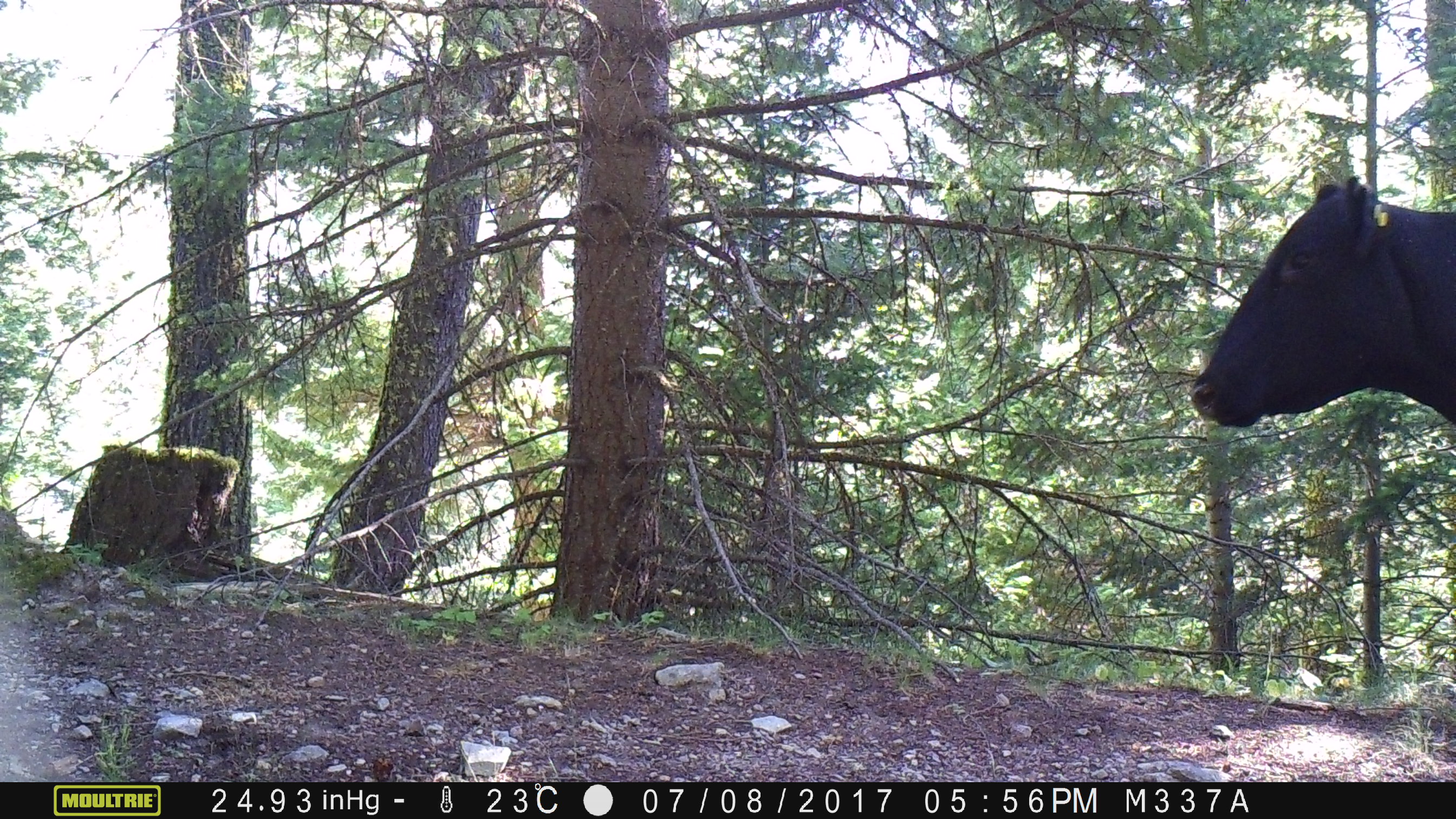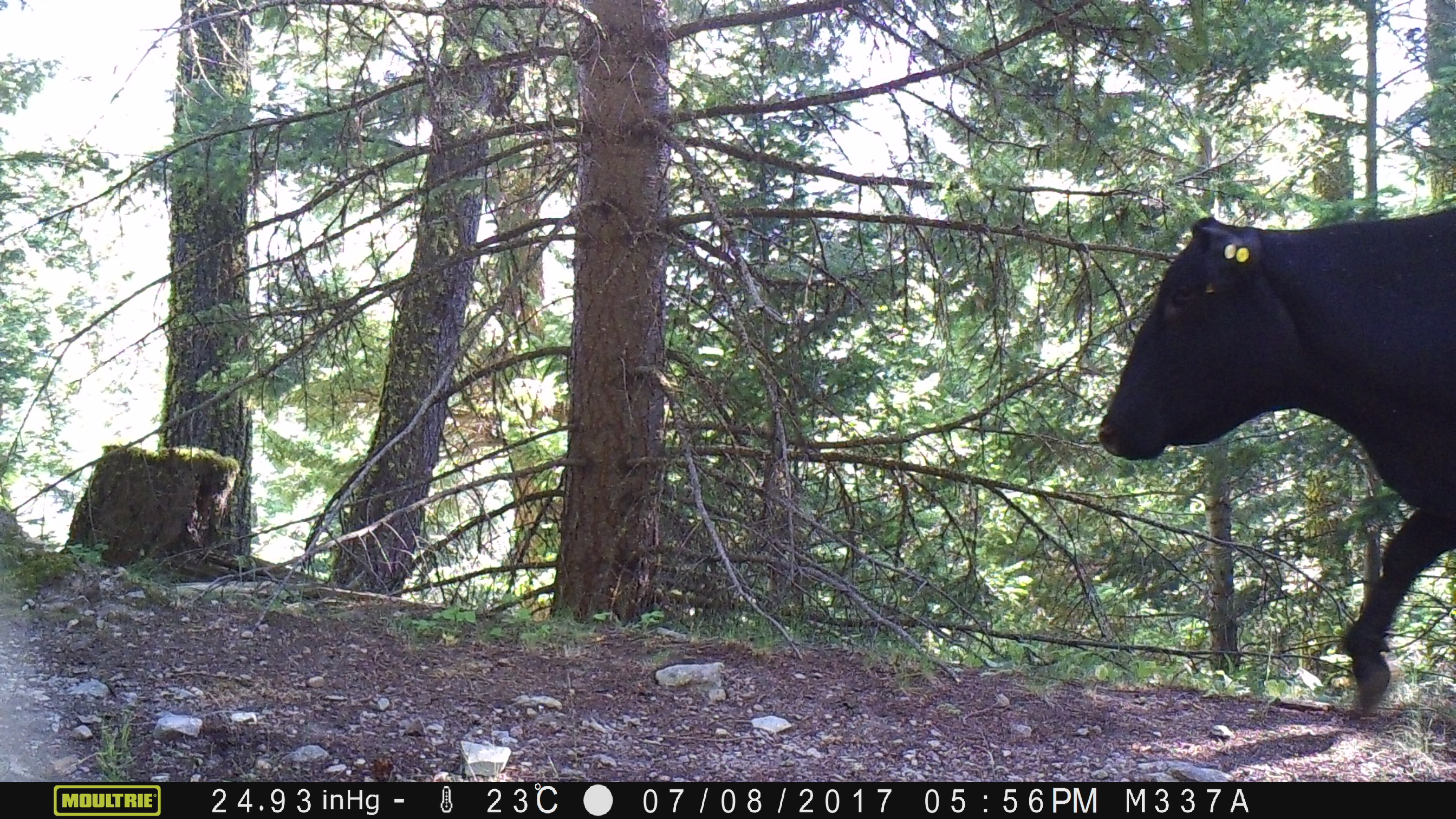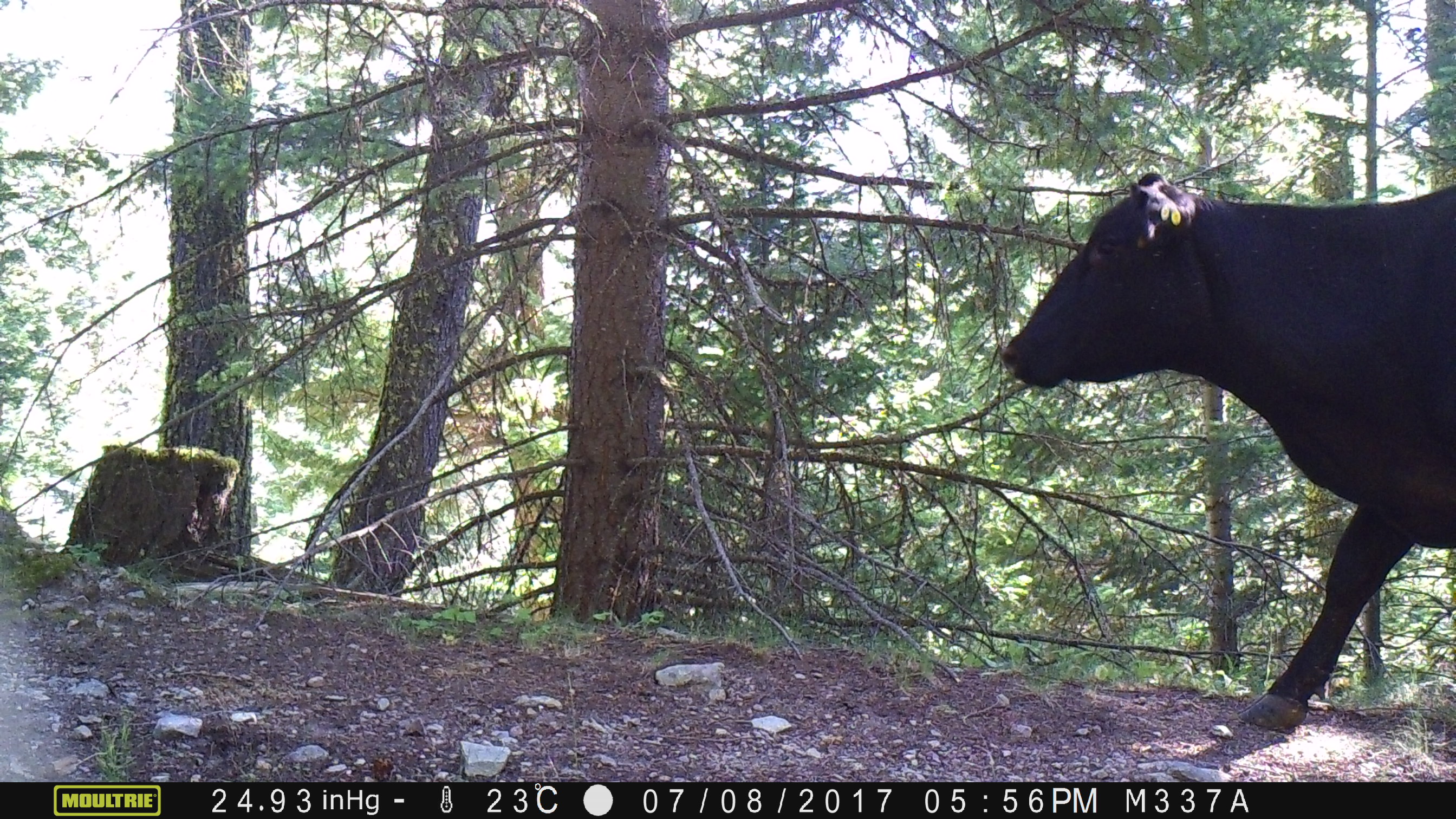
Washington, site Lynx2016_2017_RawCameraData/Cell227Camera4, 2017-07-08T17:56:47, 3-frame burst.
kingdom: Animalia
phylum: Chordata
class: Mammalia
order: Artiodactyla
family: Bovidae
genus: Bos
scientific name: Bos taurus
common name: domestic cattle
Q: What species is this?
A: Domestic cattle (Bos taurus).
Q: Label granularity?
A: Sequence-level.